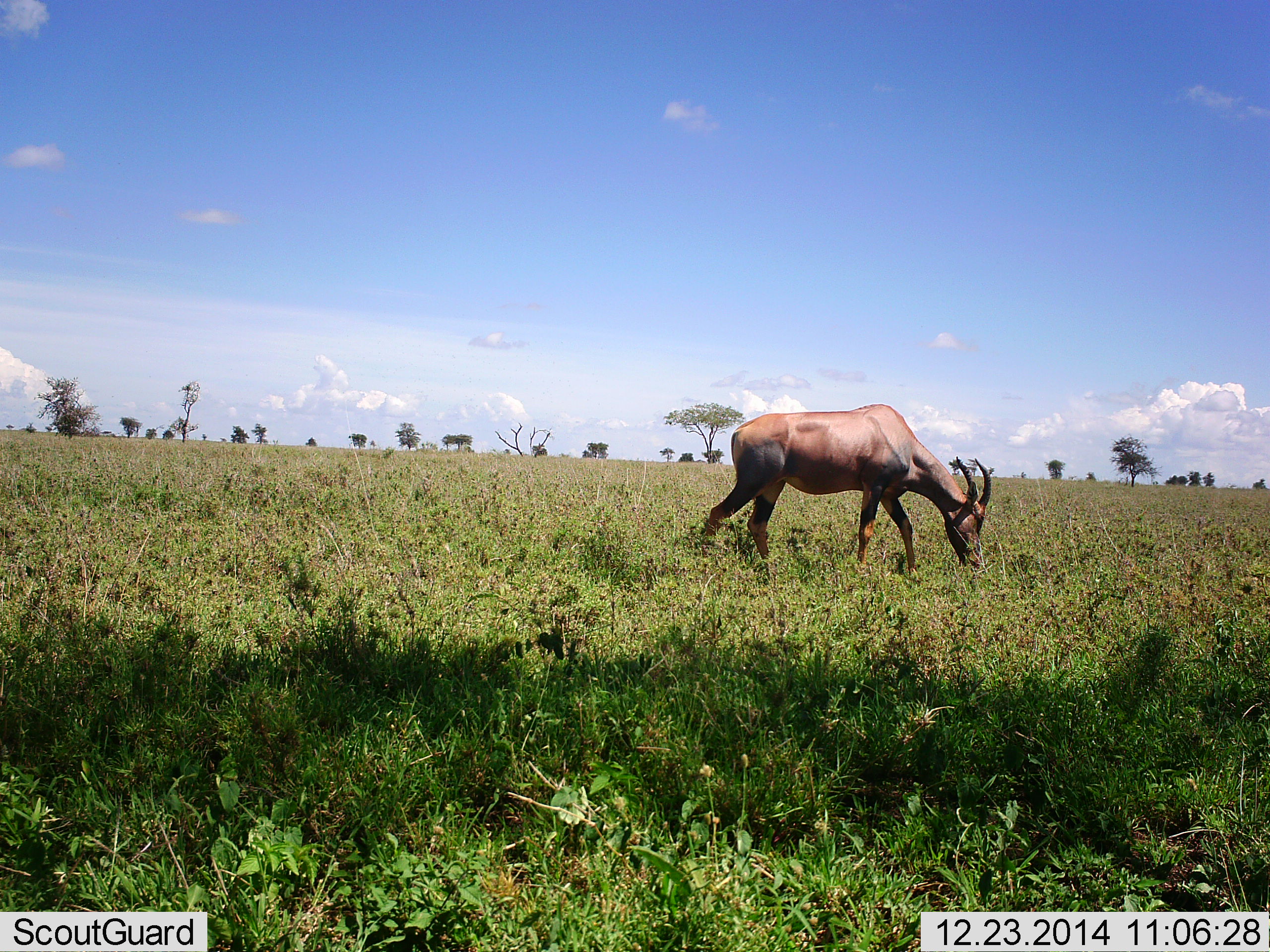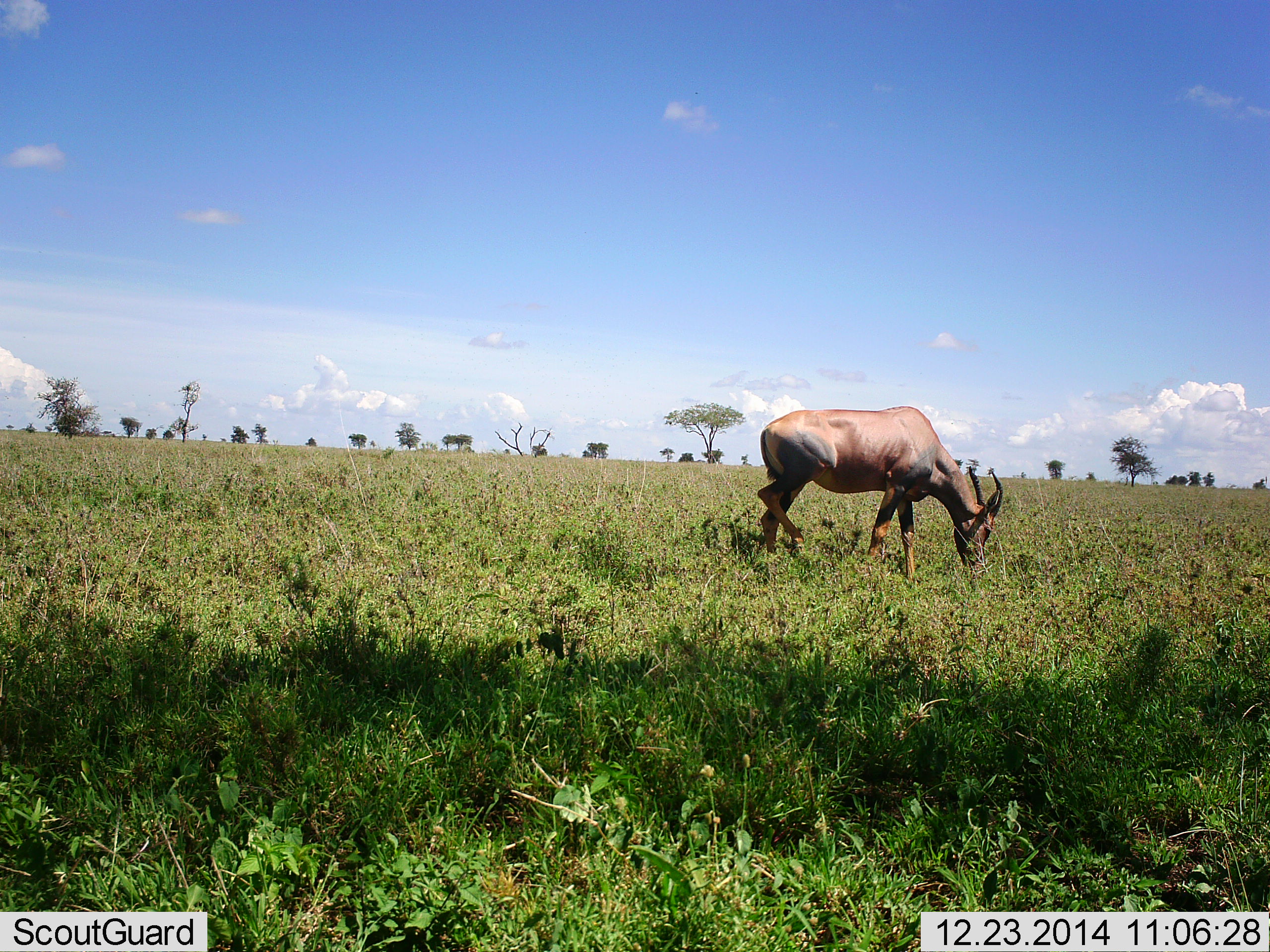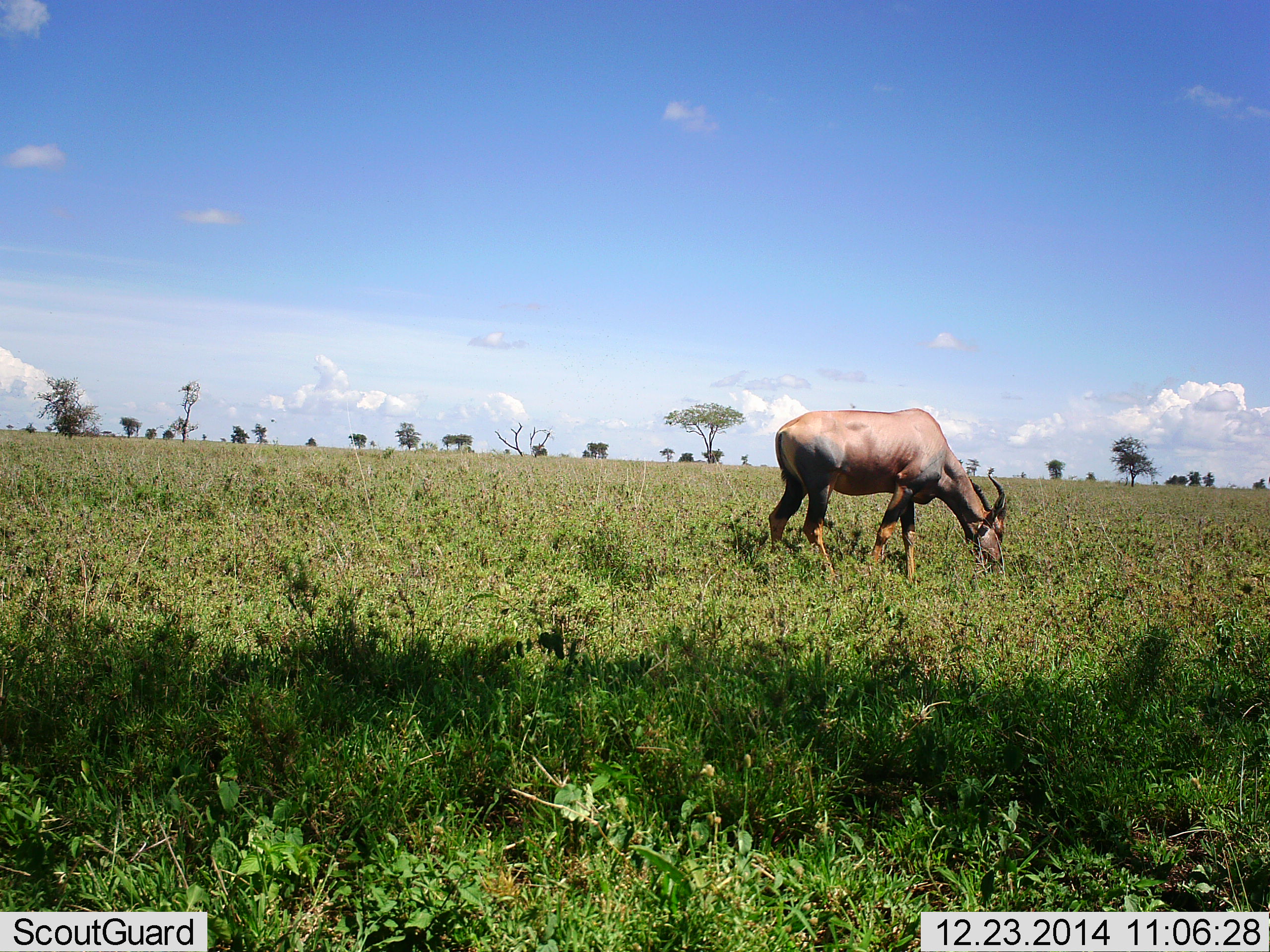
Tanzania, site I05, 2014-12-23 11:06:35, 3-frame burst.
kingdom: Animalia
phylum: Chordata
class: Mammalia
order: Artiodactyla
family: Bovidae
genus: Damaliscus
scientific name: Damaliscus lunatus jimela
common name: topi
Topi (Damaliscus lunatus jimela), count 1. Behavior (volunteer vote fractions): standing 20%, resting 0%, moving 20%, interacting 0%. Young present (vote fraction): 0%. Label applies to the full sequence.